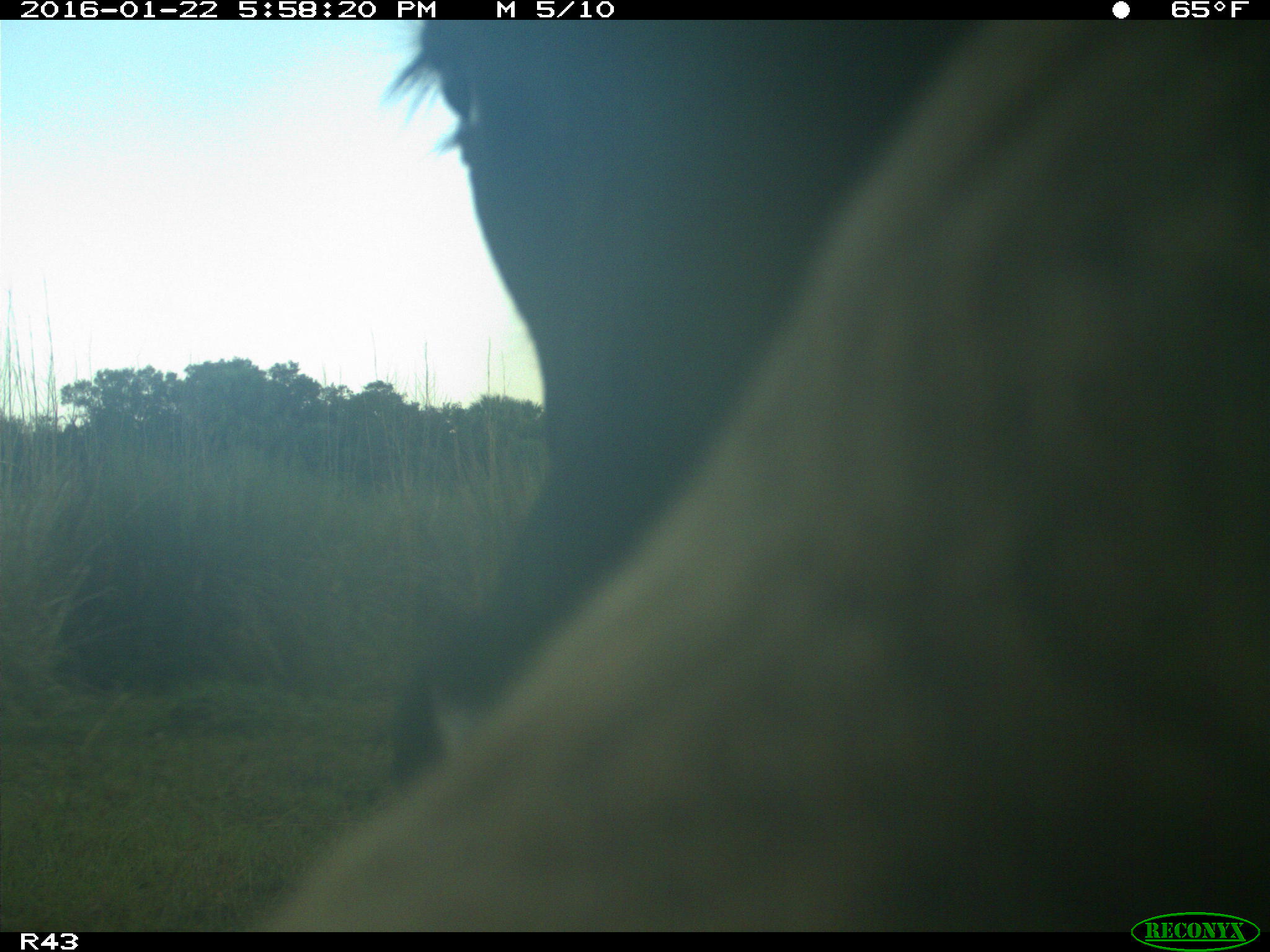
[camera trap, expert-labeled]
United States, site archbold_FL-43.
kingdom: Animalia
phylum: Chordata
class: Mammalia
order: Artiodactyla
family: Bovidae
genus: Bos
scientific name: Bos taurus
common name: domestic cow